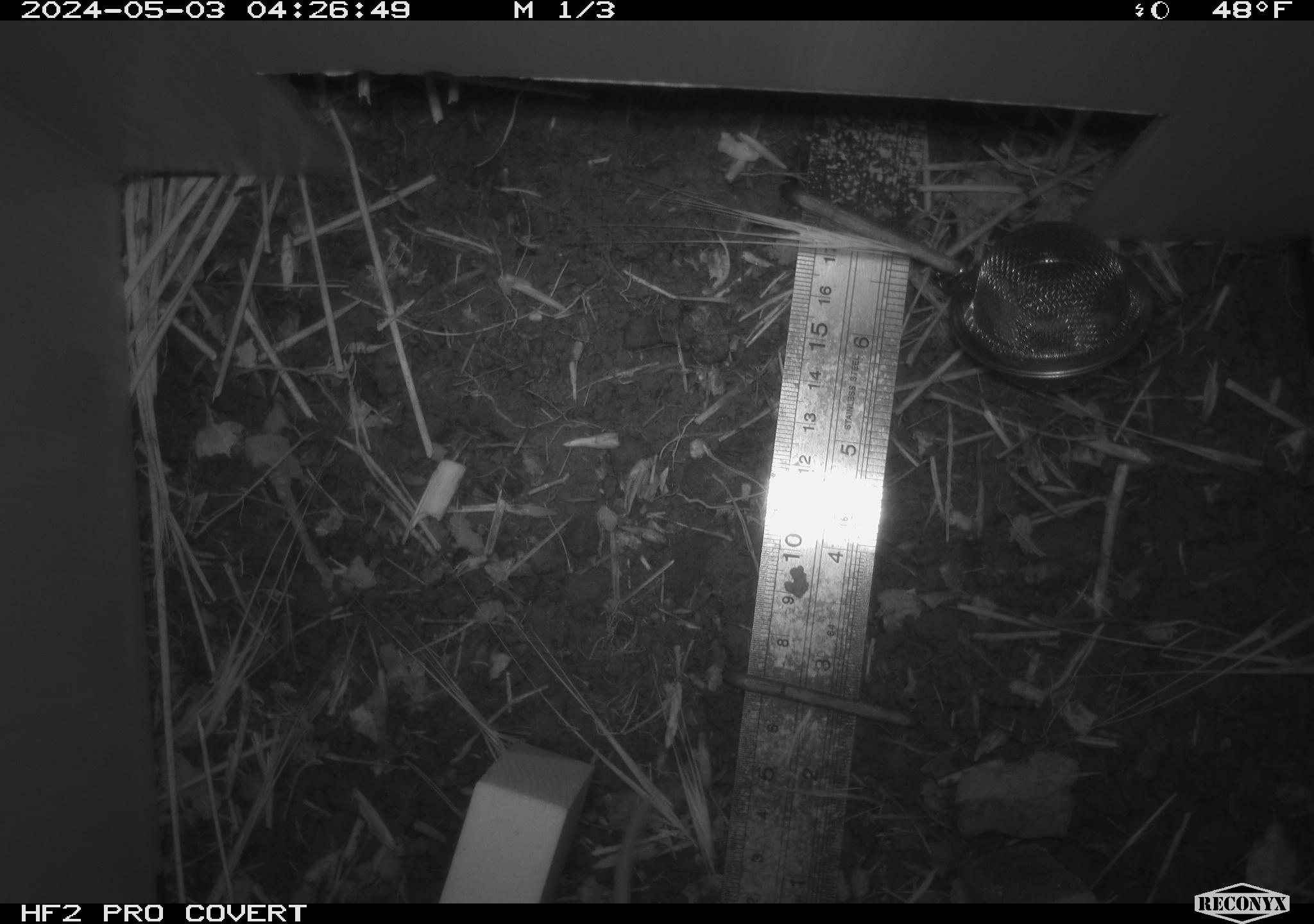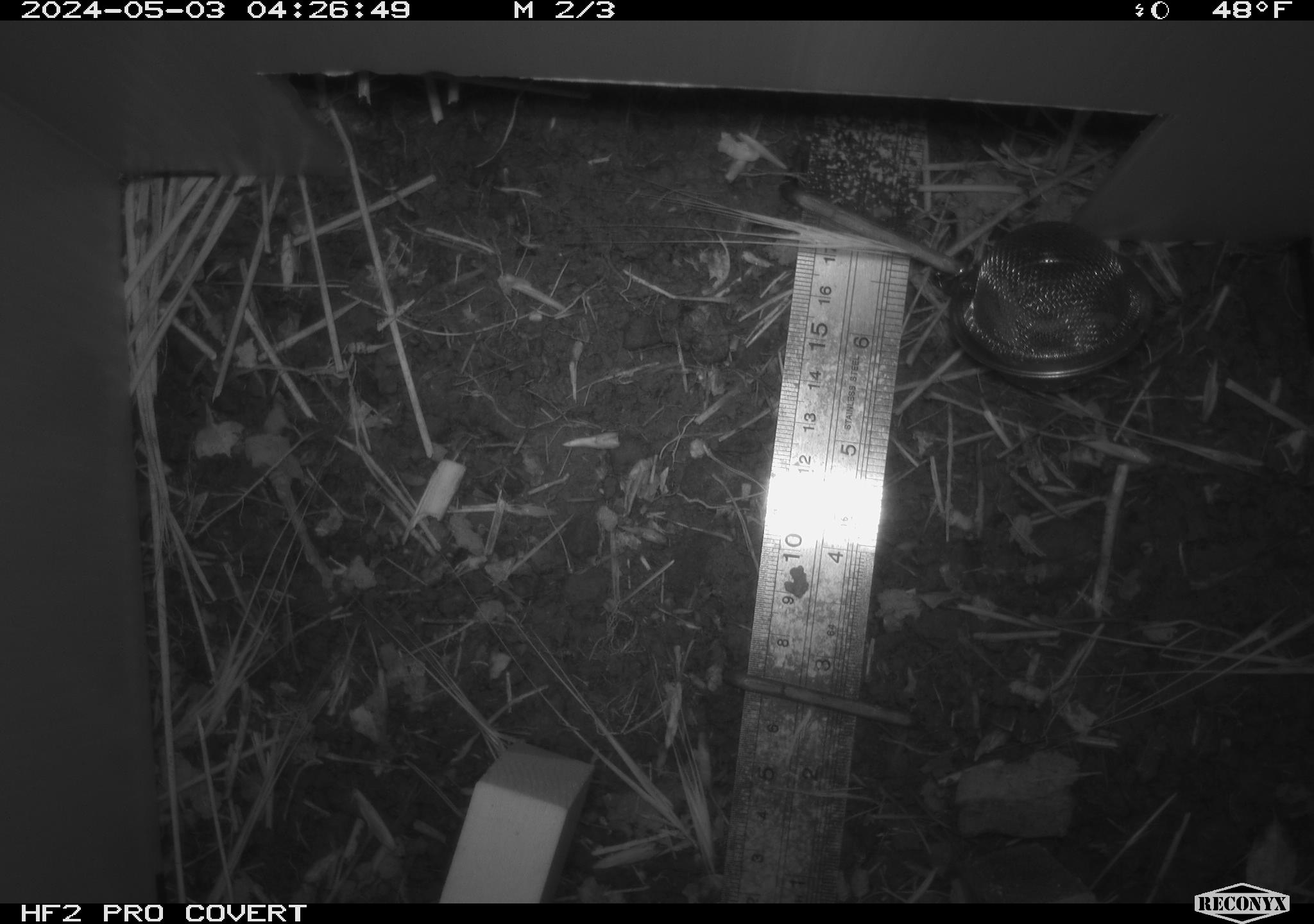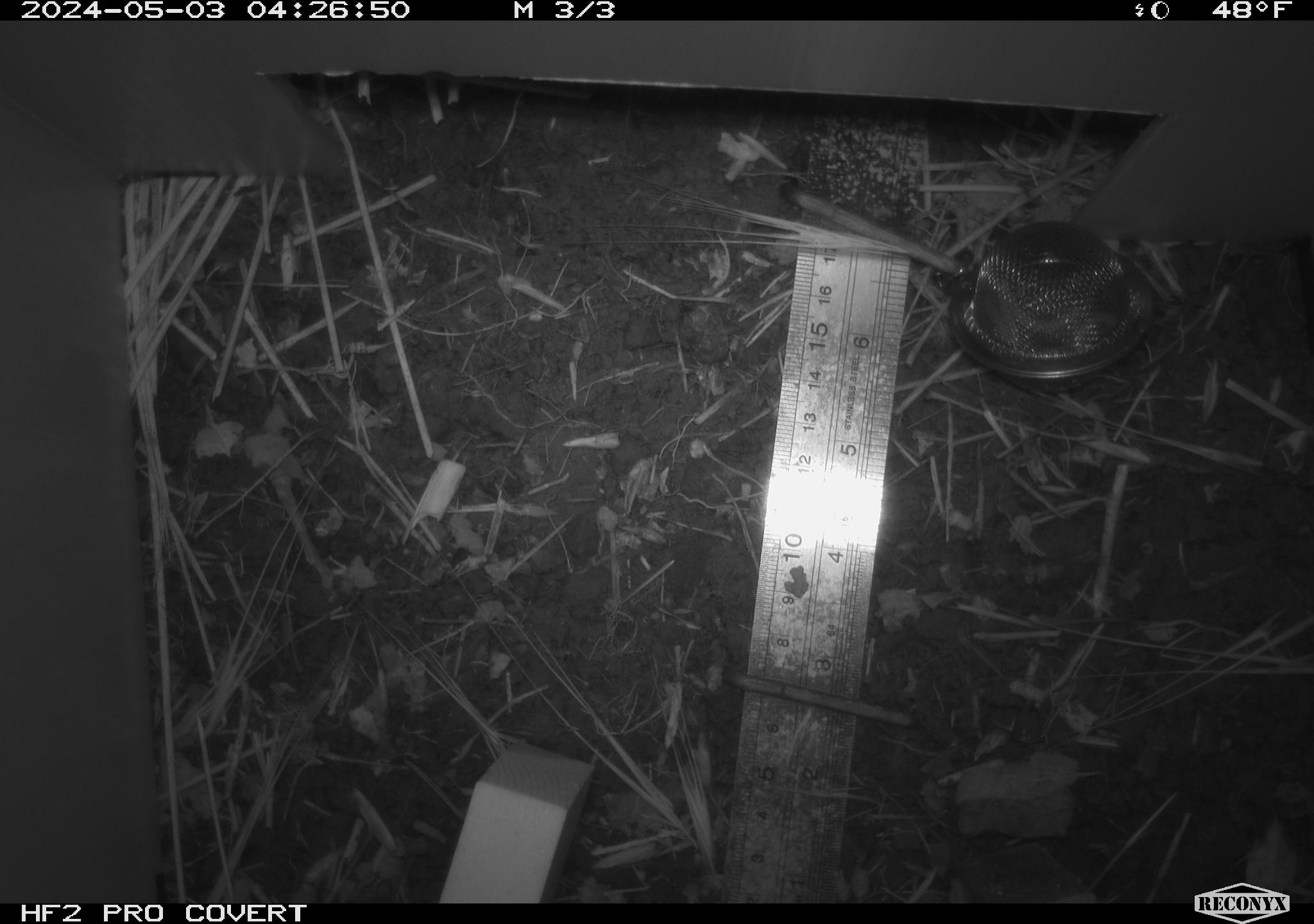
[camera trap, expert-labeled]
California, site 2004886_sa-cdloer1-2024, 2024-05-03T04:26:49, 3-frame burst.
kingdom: Animalia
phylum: Chordata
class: Mammalia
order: Rodentia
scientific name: Rodentia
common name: mouse species